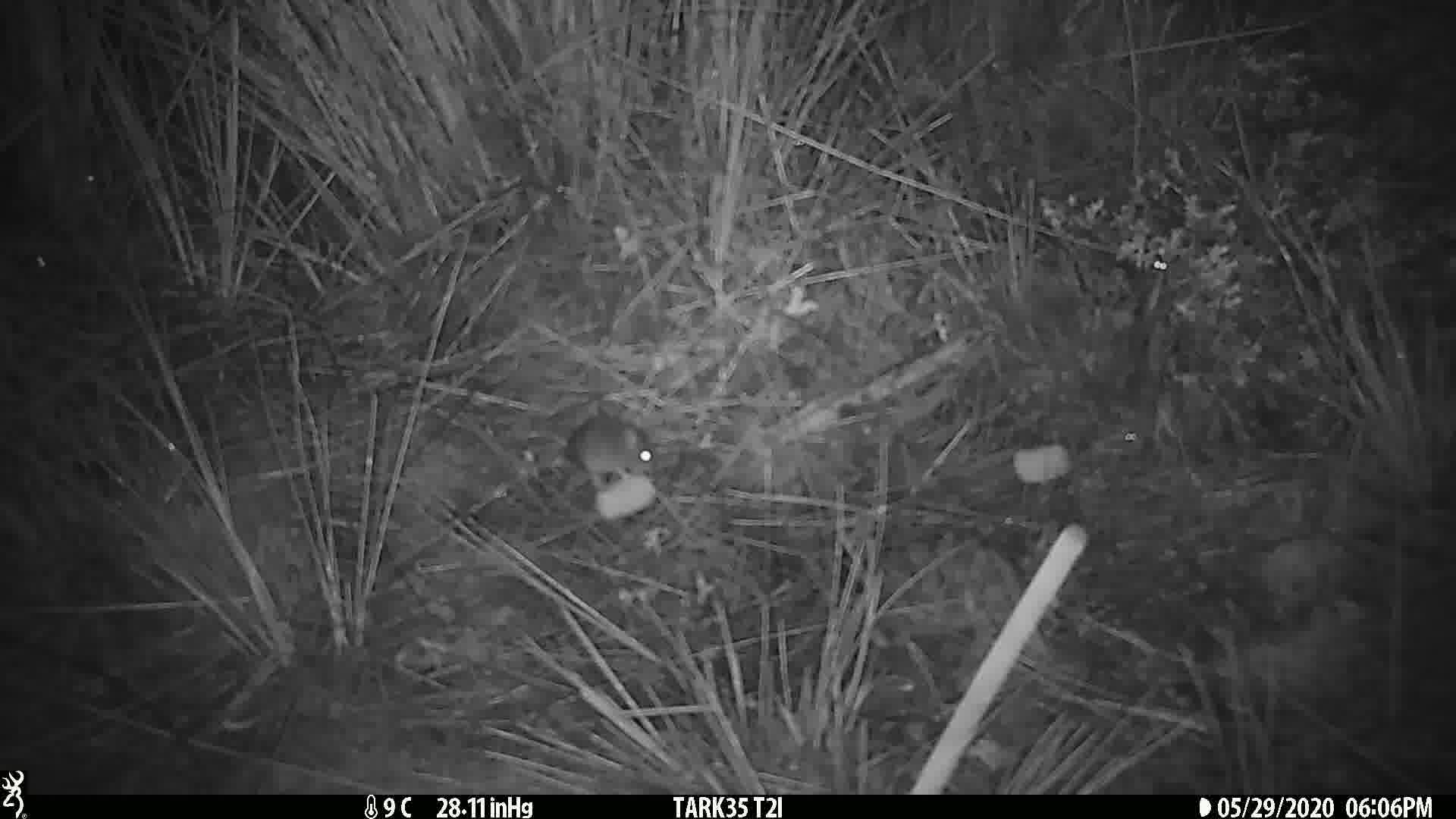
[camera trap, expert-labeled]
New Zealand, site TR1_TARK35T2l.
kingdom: Animalia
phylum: Chordata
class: Mammalia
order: Rodentia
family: Muridae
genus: Mus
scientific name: Mus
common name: mouse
Mouse (Mus).